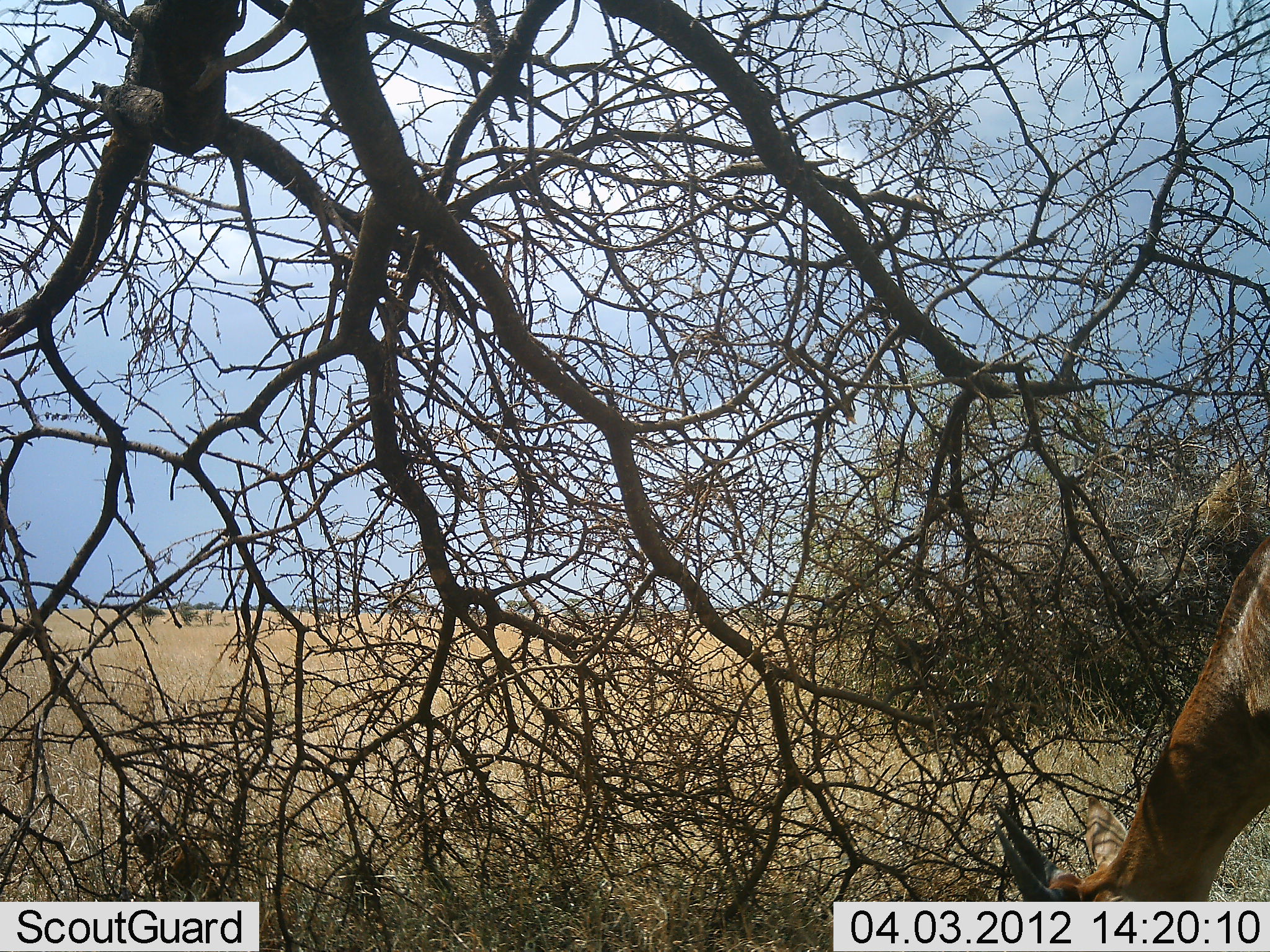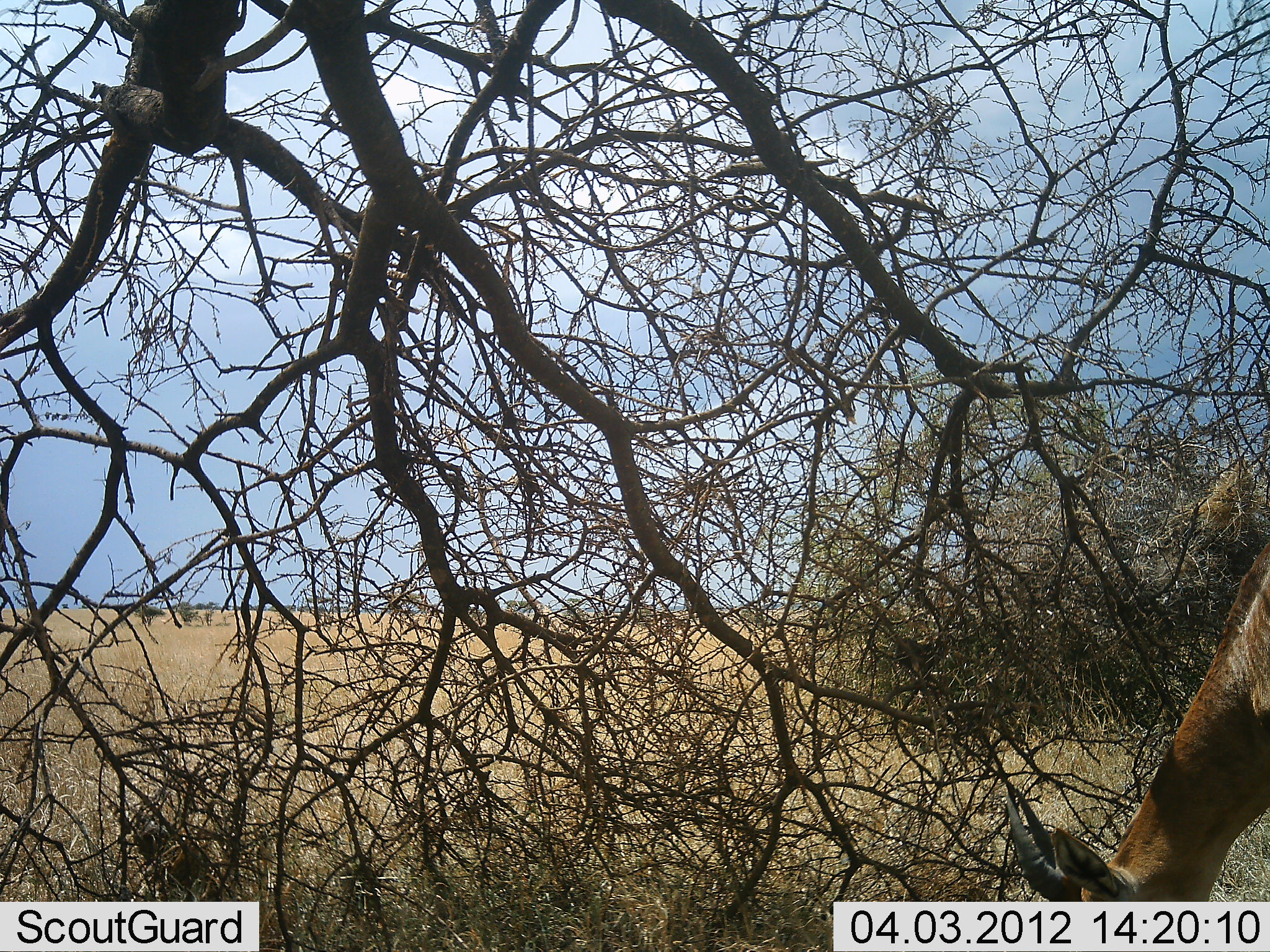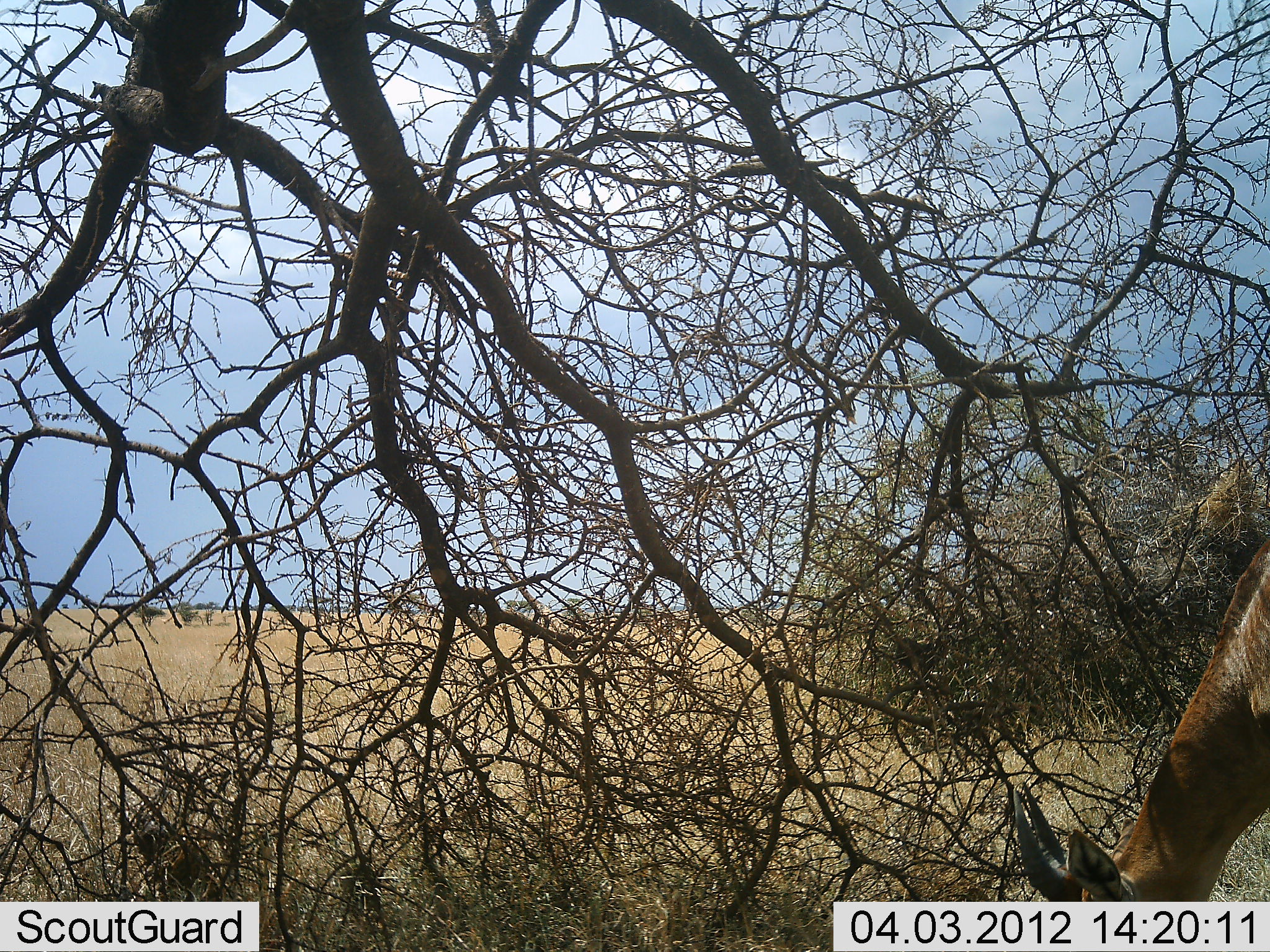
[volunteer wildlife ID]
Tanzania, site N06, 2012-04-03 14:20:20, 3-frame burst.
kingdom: Animalia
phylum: Chordata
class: Mammalia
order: Artiodactyla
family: Bovidae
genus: Nanger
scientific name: Nanger granti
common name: grant's gazelle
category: gazellegrants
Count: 1.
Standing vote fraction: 0%.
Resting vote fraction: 0%.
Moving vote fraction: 0%.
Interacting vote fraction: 0%.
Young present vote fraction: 0%.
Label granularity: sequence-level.